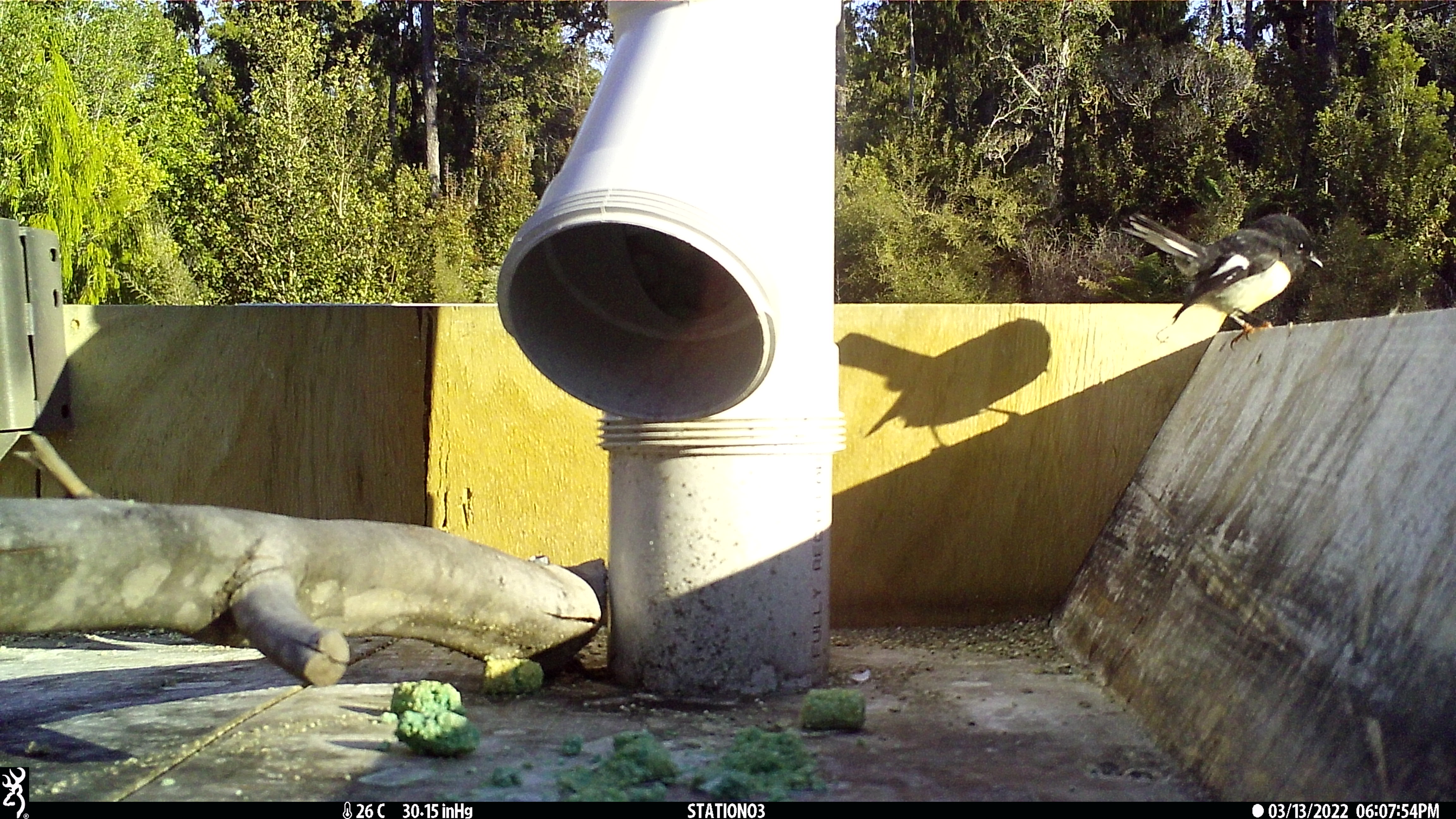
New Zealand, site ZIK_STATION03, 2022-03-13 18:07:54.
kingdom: Animalia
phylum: Chordata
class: Aves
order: Passeriformes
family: Petroicidae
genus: Petroica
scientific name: Petroica macrocephala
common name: tomtit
Tomtit (Petroica macrocephala).